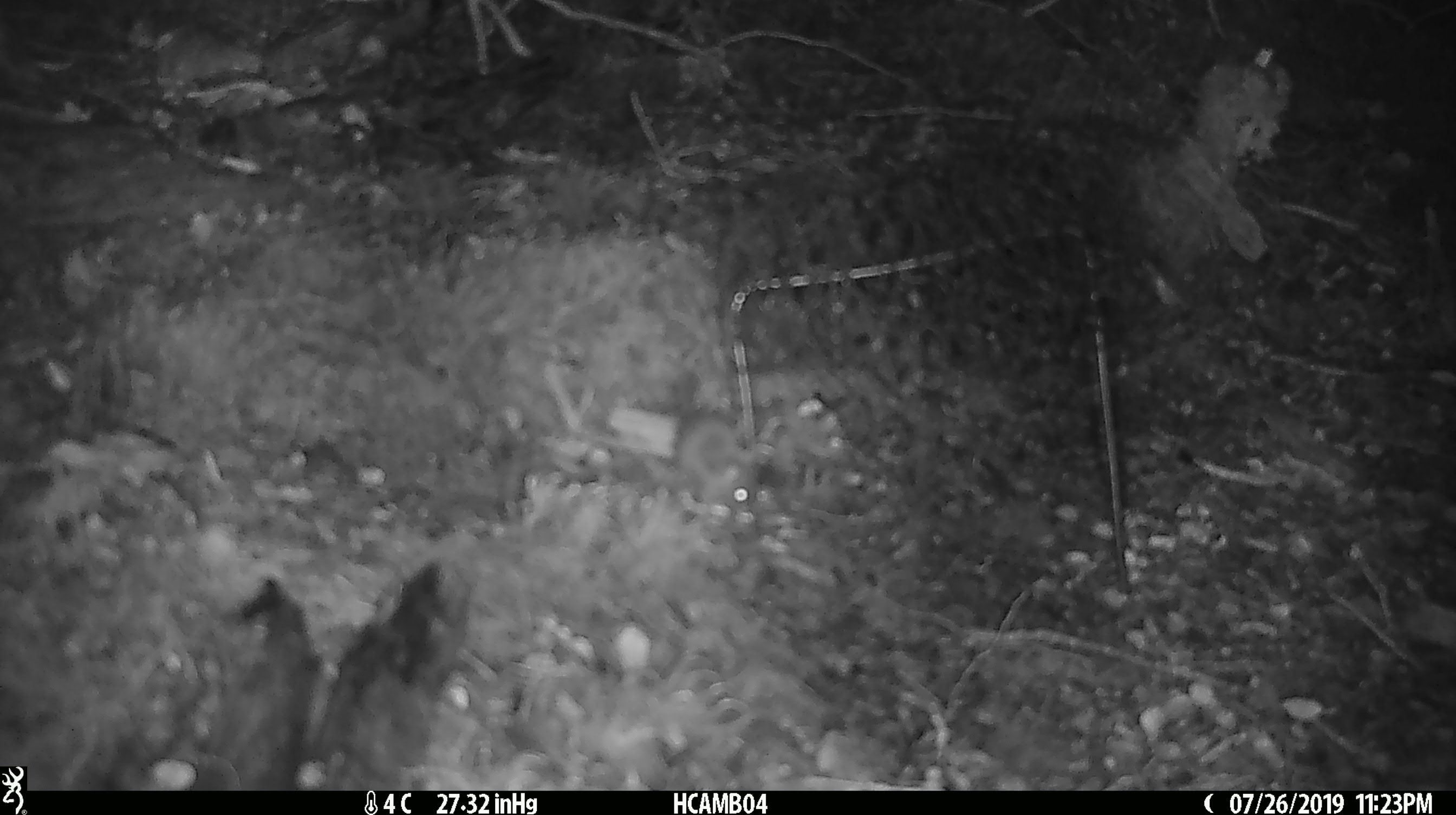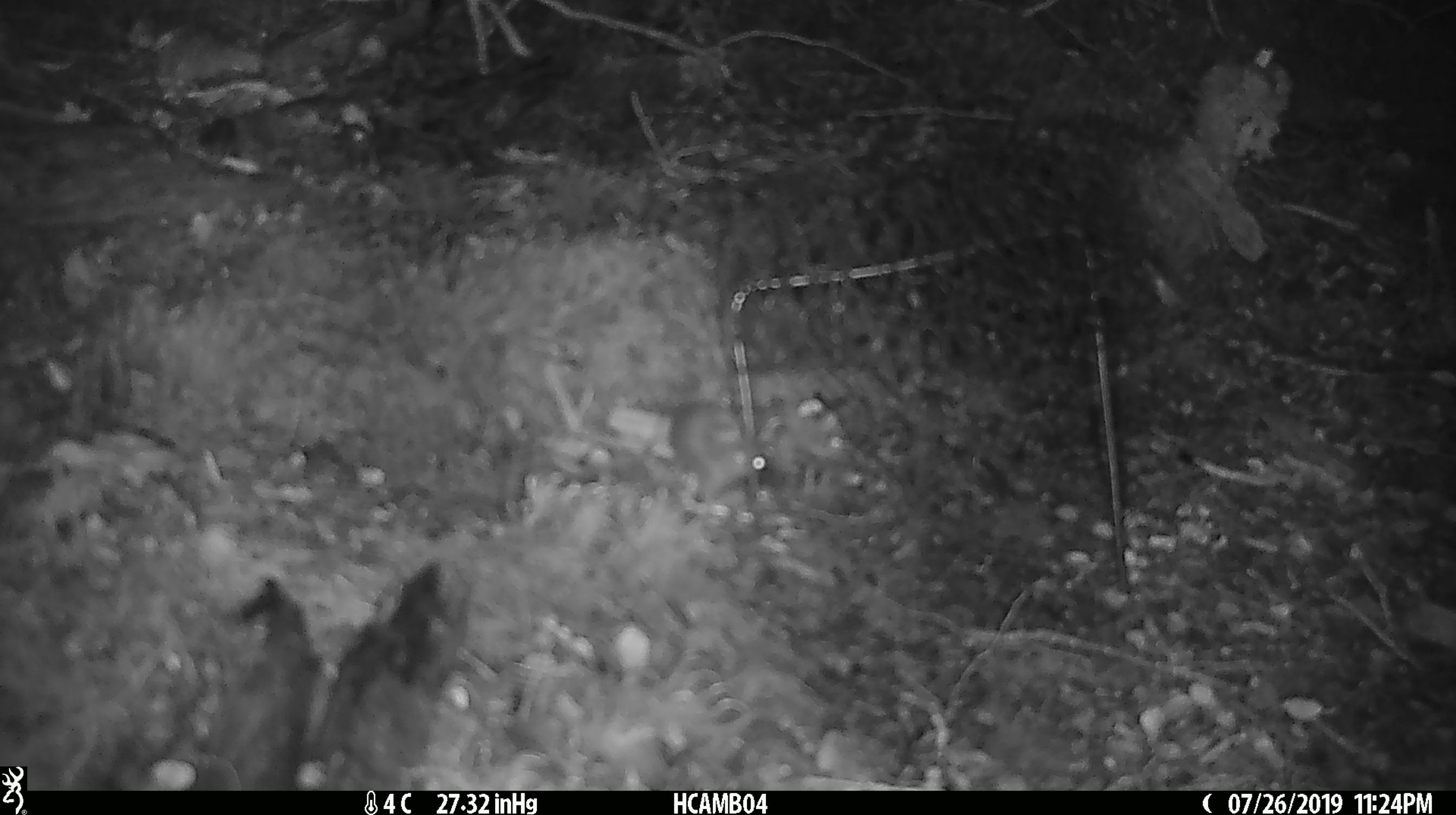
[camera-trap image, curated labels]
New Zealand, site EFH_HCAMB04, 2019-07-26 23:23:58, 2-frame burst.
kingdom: Animalia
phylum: Chordata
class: Mammalia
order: Rodentia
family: Muridae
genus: Mus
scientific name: Mus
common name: mouse